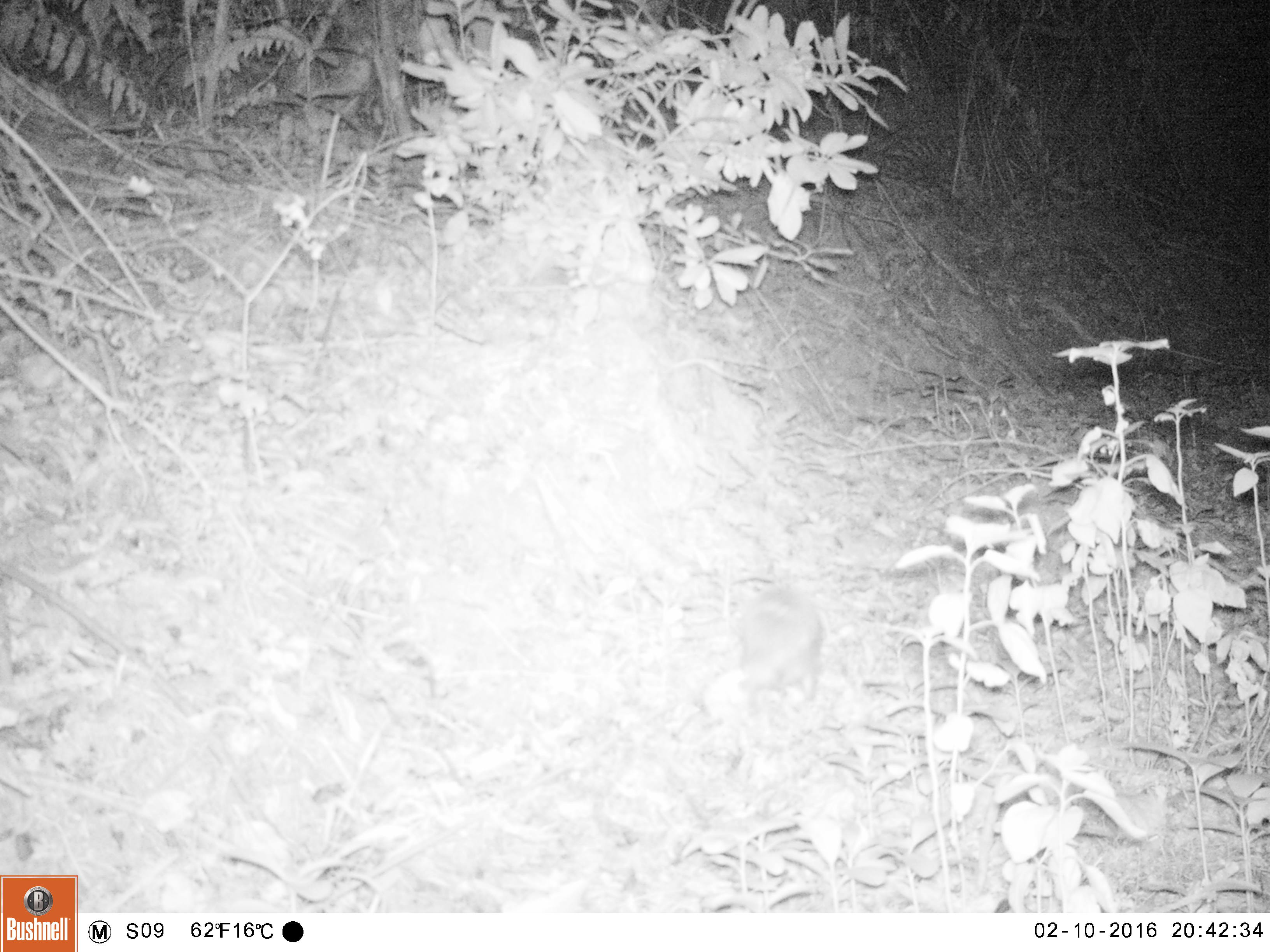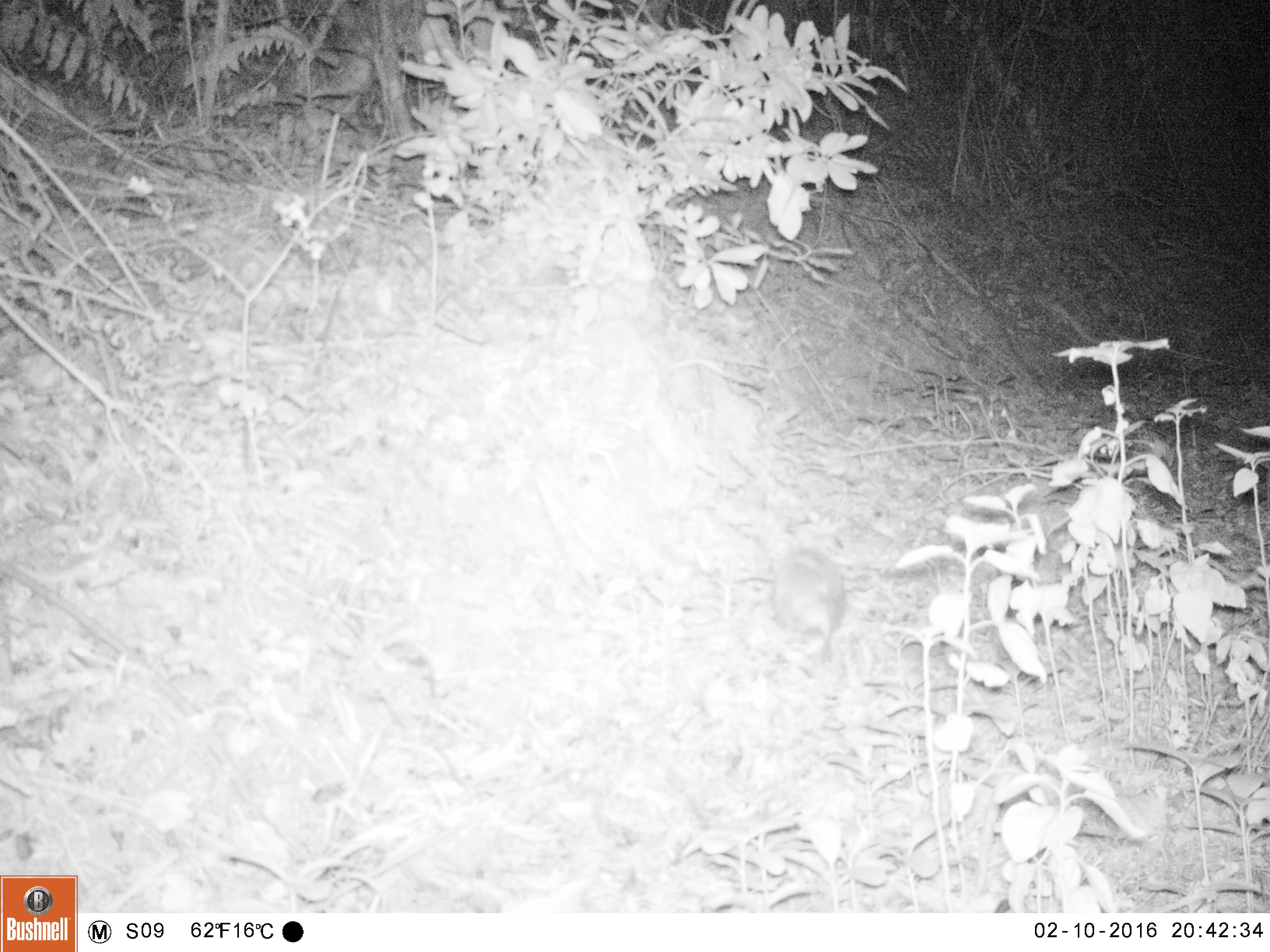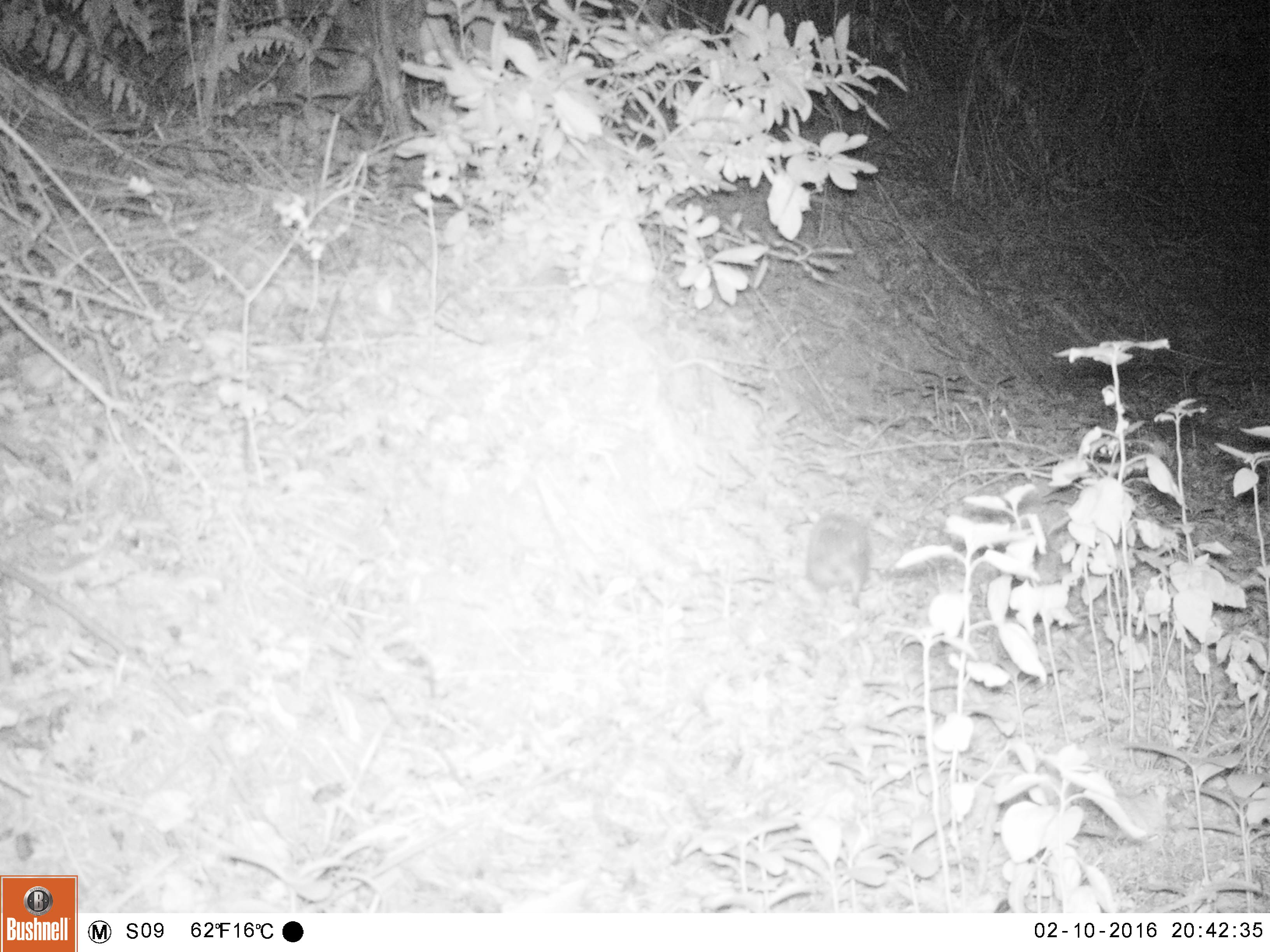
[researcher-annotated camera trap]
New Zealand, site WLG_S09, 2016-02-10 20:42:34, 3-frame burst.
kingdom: Animalia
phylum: Chordata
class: Mammalia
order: Eulipotyphla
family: Erinaceidae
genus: Erinaceus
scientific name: Erinaceus europaeus europaeus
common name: european hedgehog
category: hedgehog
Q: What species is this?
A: Hedgehog (european hedgehog) (Erinaceus europaeus europaeus).